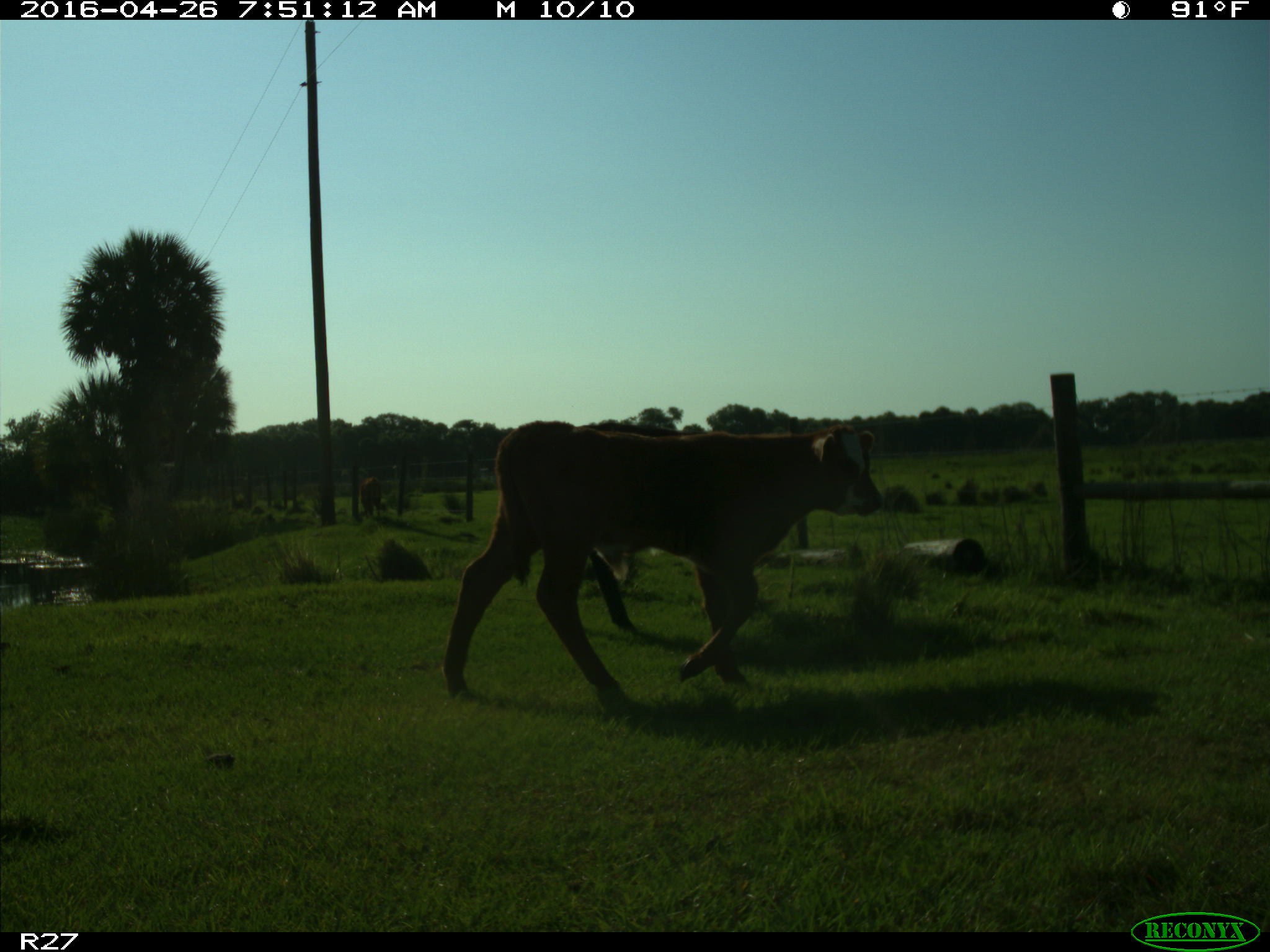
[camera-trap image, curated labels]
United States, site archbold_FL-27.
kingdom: Animalia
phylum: Chordata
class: Mammalia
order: Artiodactyla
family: Bovidae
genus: Bos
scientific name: Bos taurus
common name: domestic cow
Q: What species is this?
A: Bos taurus (domestic cow).